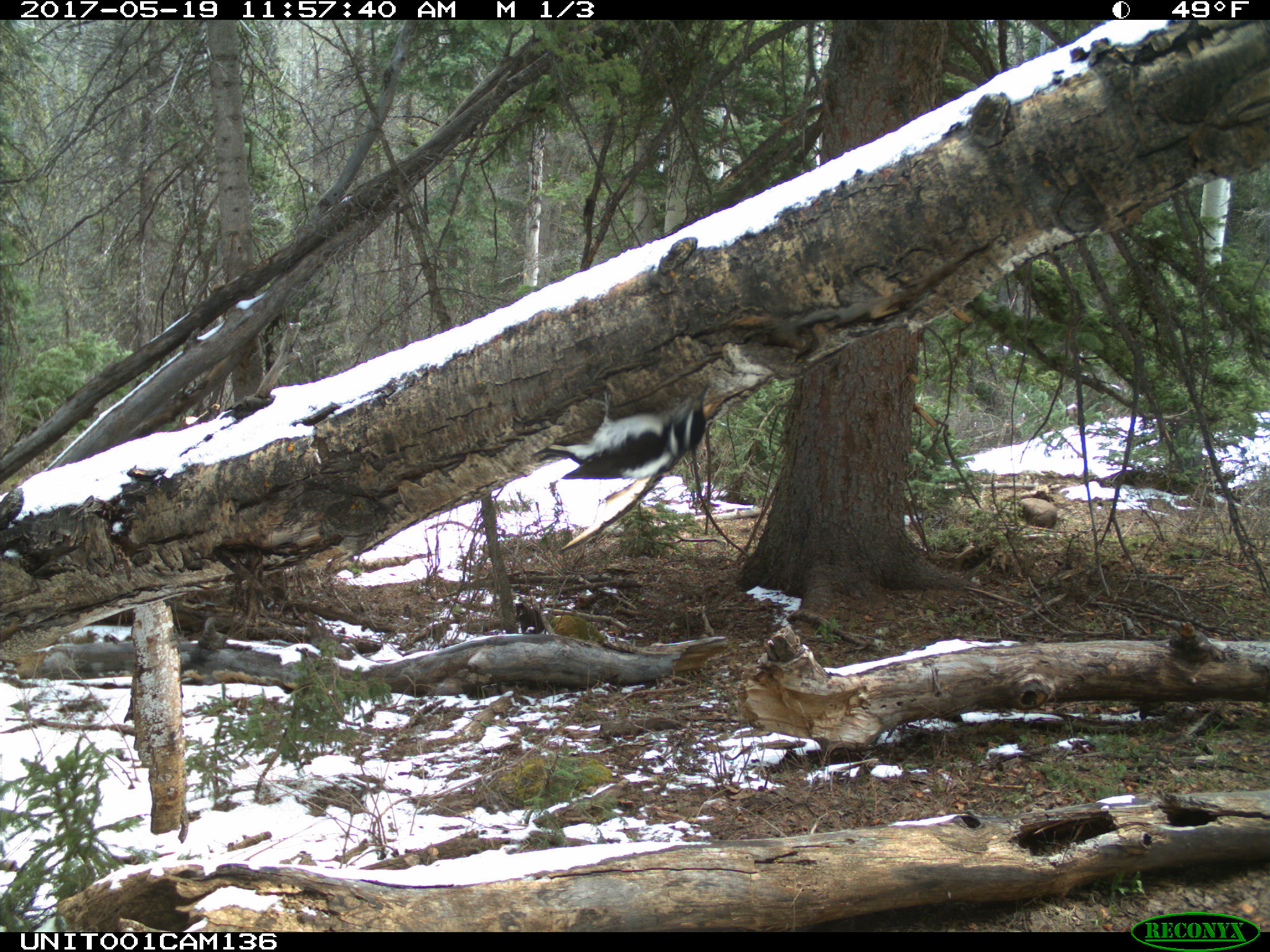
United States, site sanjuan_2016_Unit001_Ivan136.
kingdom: Animalia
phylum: Chordata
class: Aves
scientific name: Aves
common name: birds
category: unidentified bird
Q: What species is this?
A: Unidentified bird (birds) (Aves).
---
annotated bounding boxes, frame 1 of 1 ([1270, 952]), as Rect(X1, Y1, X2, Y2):
animal: Rect(532, 379, 711, 480)